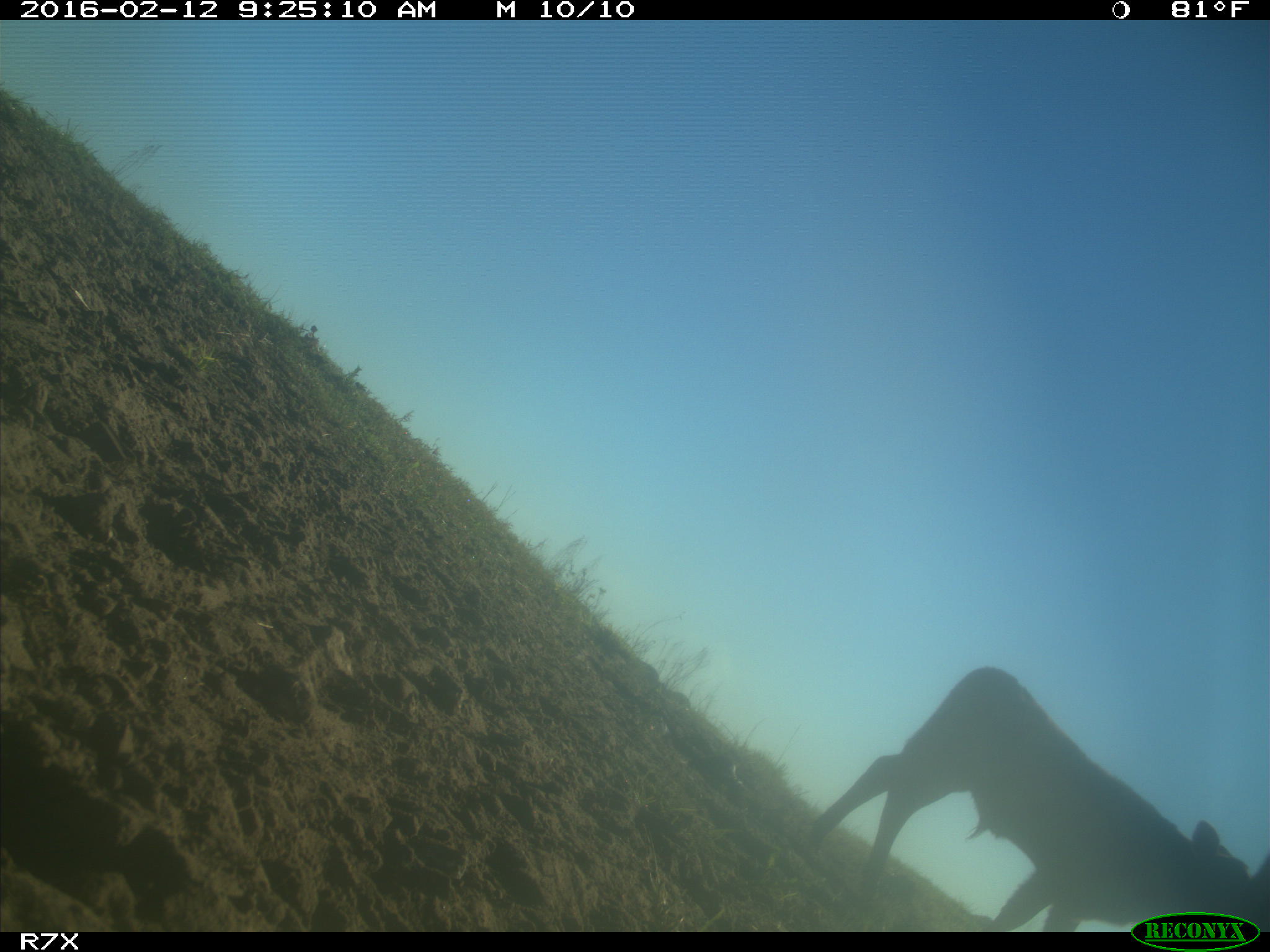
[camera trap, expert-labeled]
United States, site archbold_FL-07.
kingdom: Animalia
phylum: Chordata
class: Mammalia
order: Artiodactyla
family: Bovidae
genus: Bos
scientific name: Bos taurus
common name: domestic cow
Bos taurus (domestic cow).